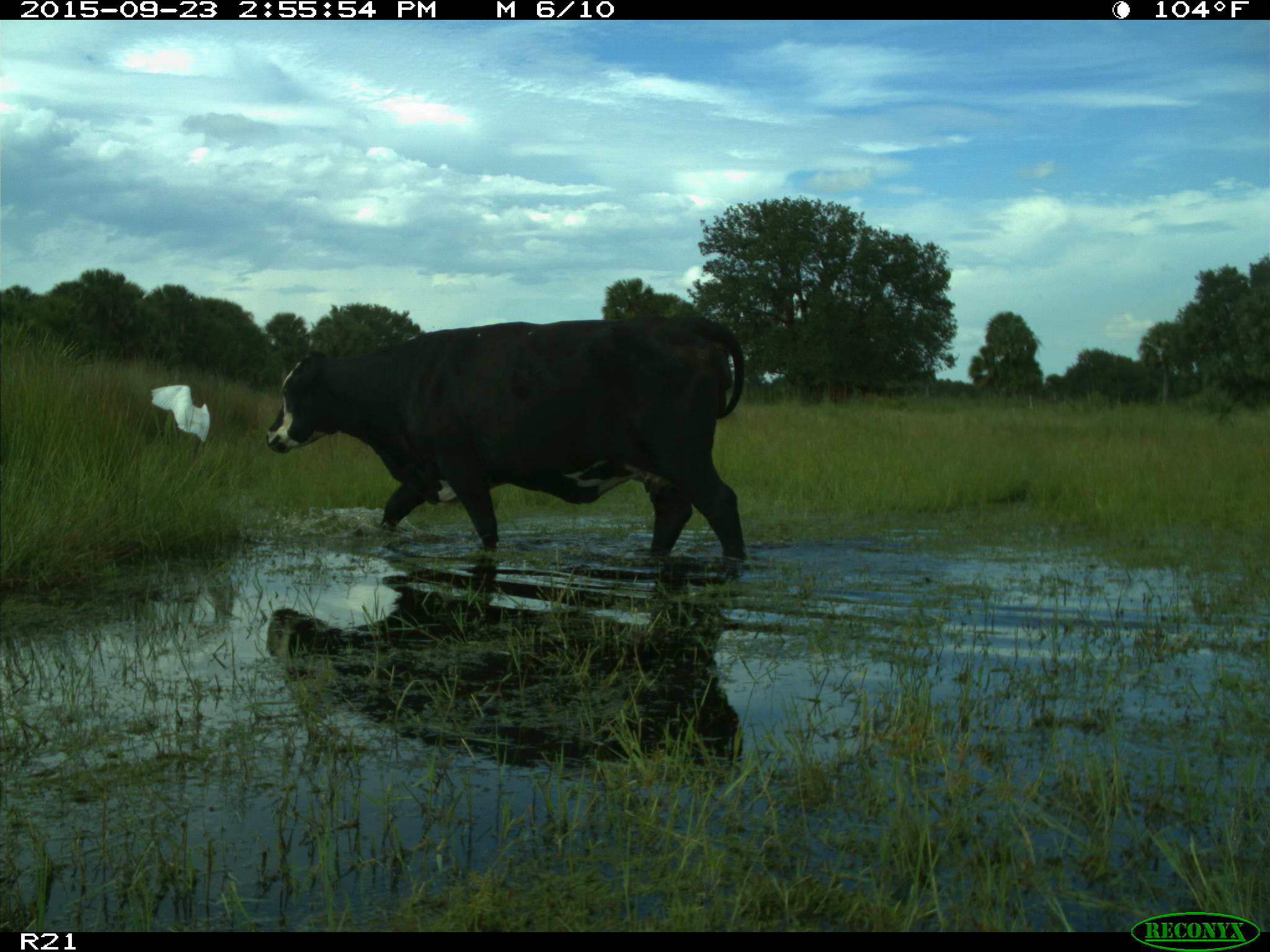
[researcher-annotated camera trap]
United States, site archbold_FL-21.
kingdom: Animalia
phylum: Chordata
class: Mammalia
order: Artiodactyla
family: Bovidae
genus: Bos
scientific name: Bos taurus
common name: domestic cow